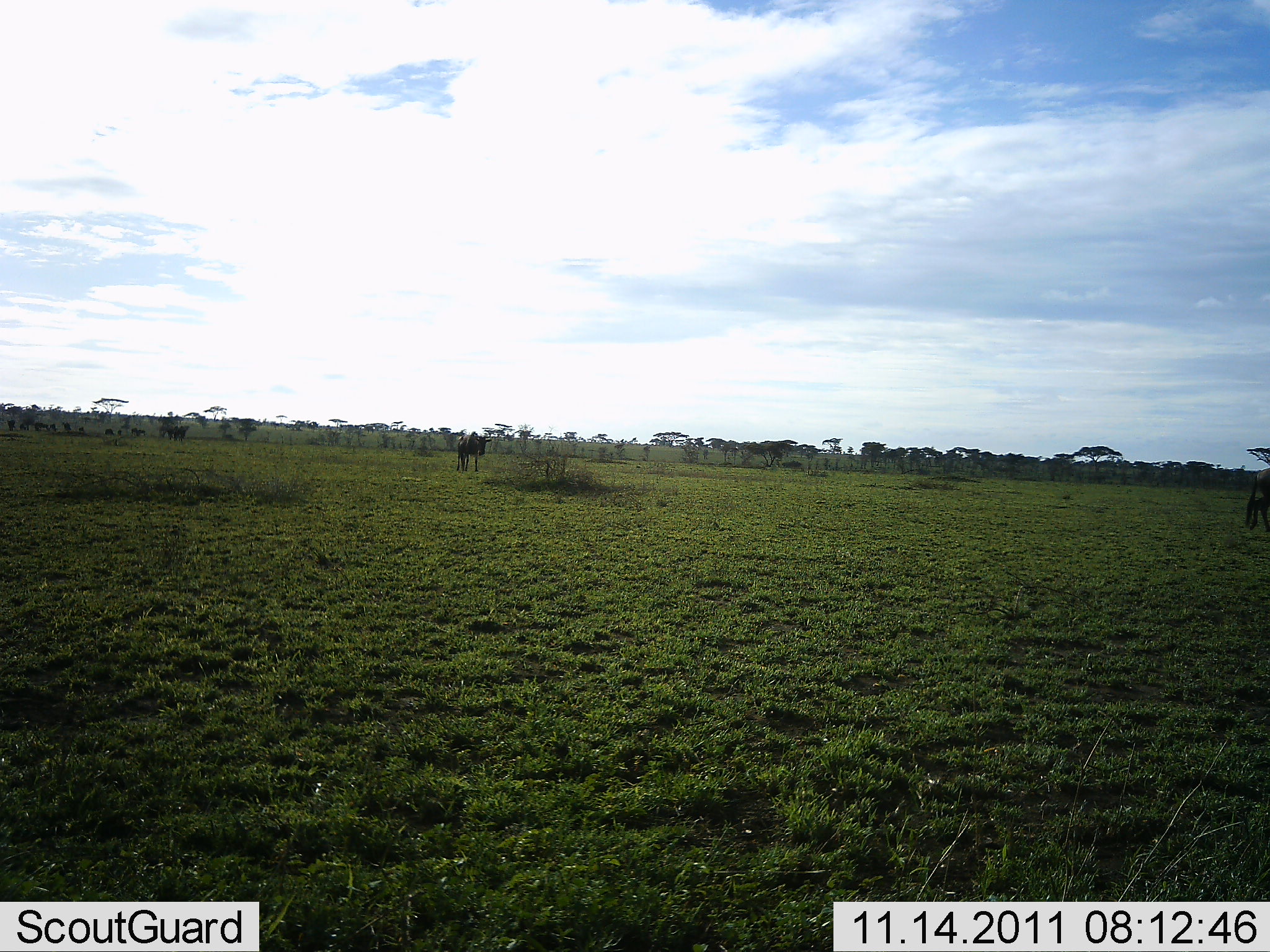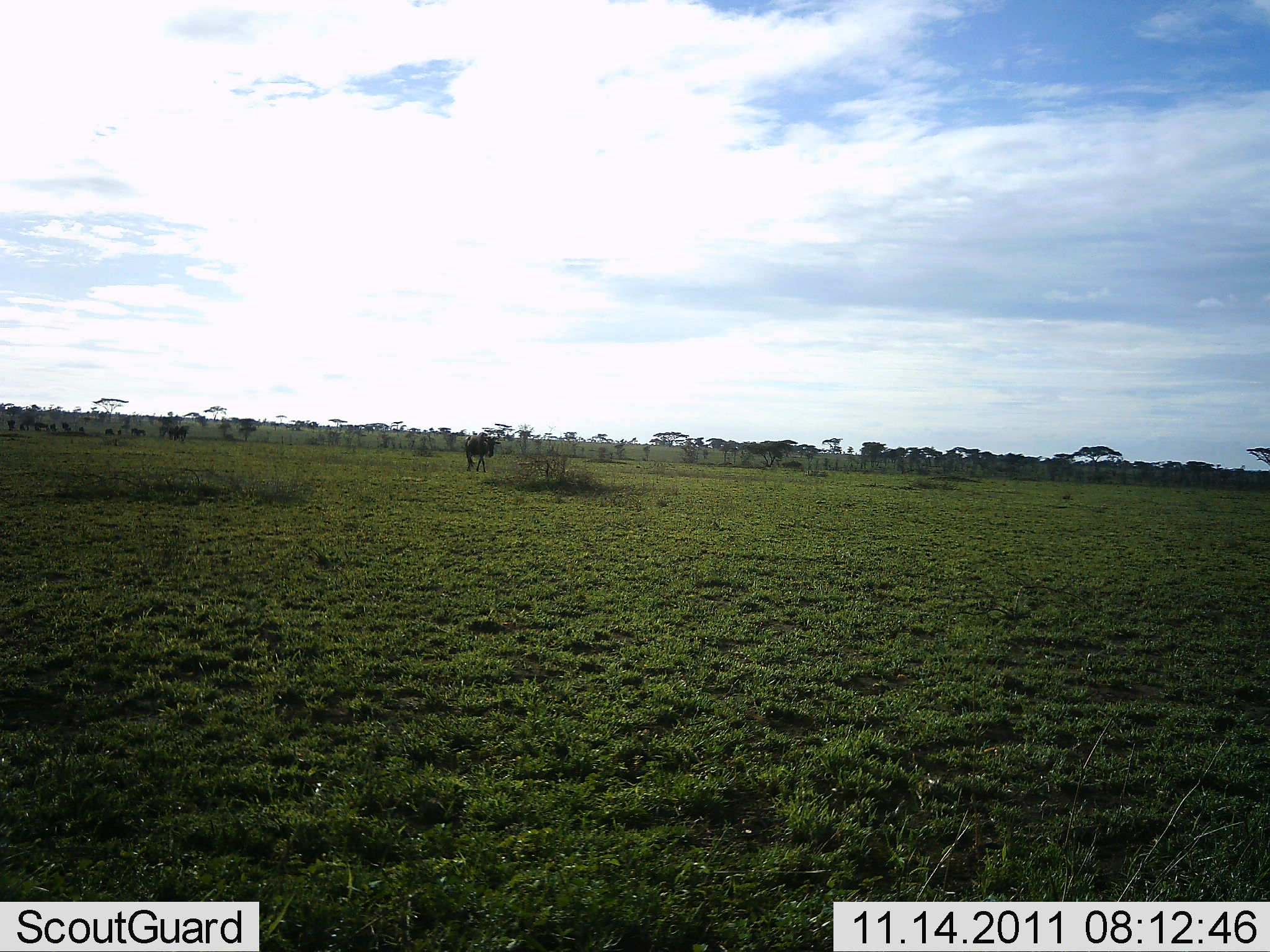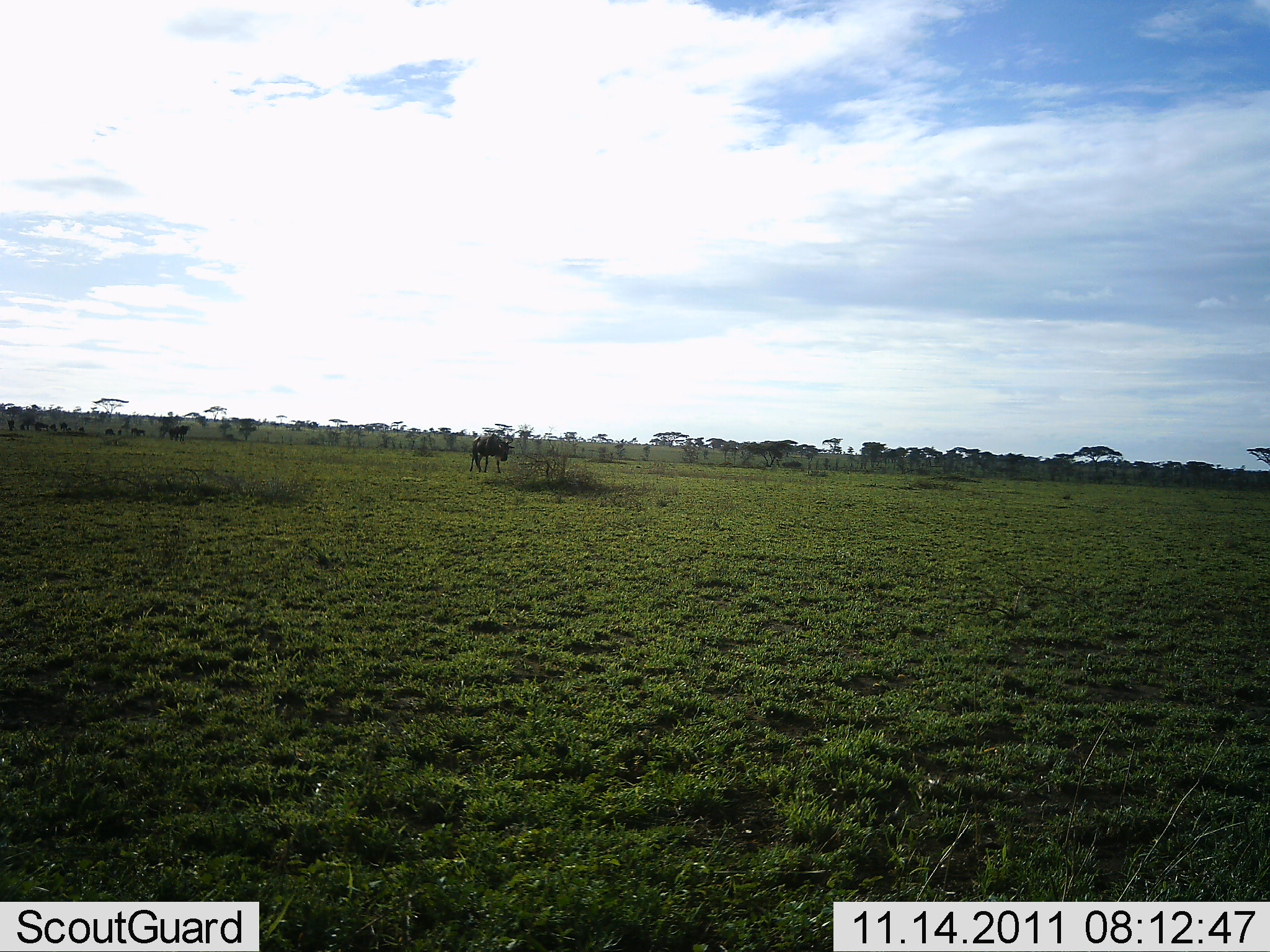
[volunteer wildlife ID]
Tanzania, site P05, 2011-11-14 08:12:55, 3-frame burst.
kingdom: Animalia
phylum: Chordata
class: Mammalia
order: Artiodactyla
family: Bovidae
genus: Connochaetes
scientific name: Connochaetes taurinus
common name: blue wildebeest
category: wildebeest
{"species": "wildebeest (blue wildebeest) (Connochaetes taurinus)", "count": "2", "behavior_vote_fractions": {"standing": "20%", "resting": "0%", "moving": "100%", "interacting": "0%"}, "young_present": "0%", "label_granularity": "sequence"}